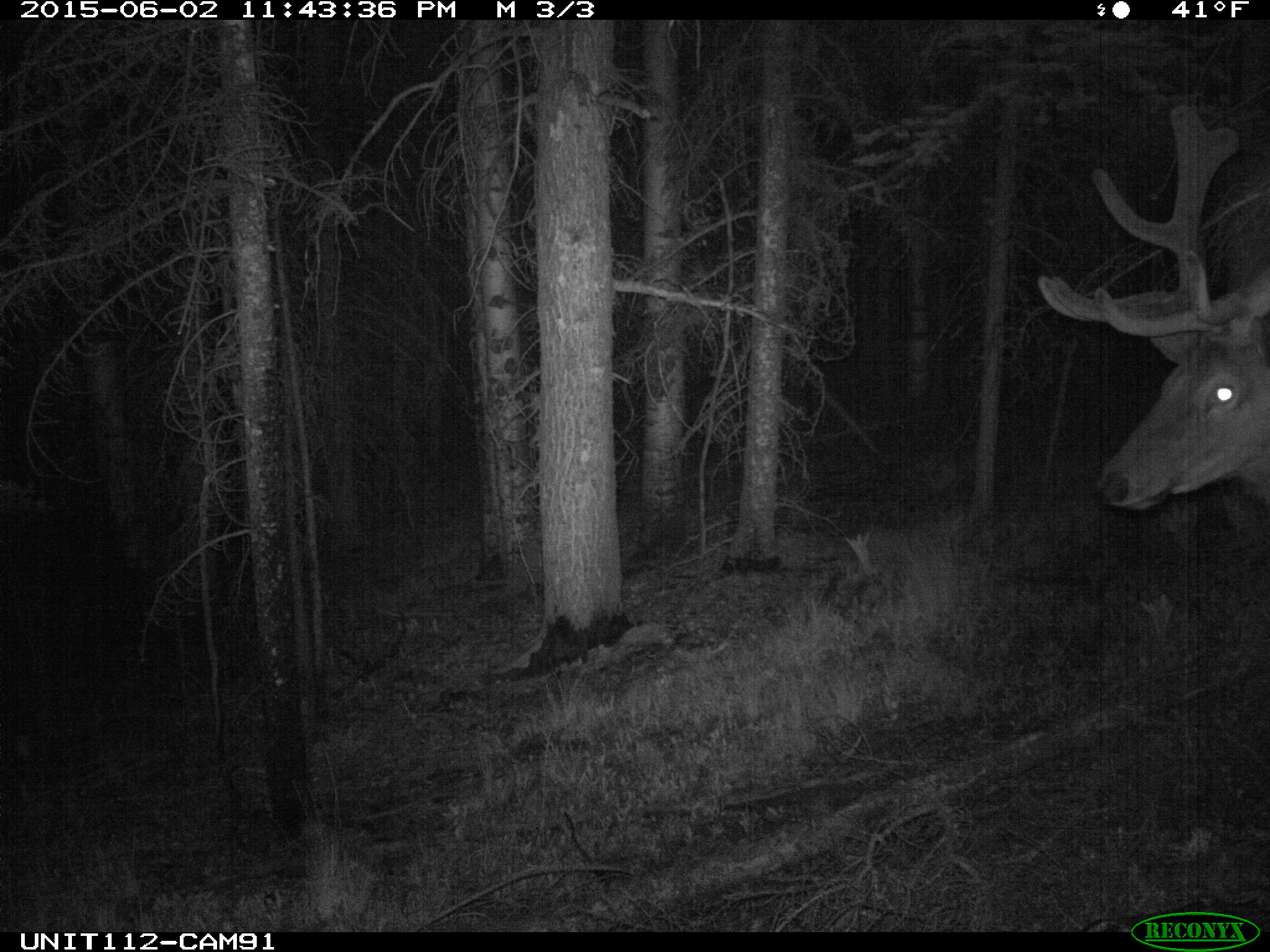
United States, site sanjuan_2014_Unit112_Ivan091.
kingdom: Animalia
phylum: Chordata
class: Mammalia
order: Artiodactyla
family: Cervidae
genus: Cervus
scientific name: Cervus elaphus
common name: red deer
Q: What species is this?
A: Cervus elaphus (red deer).